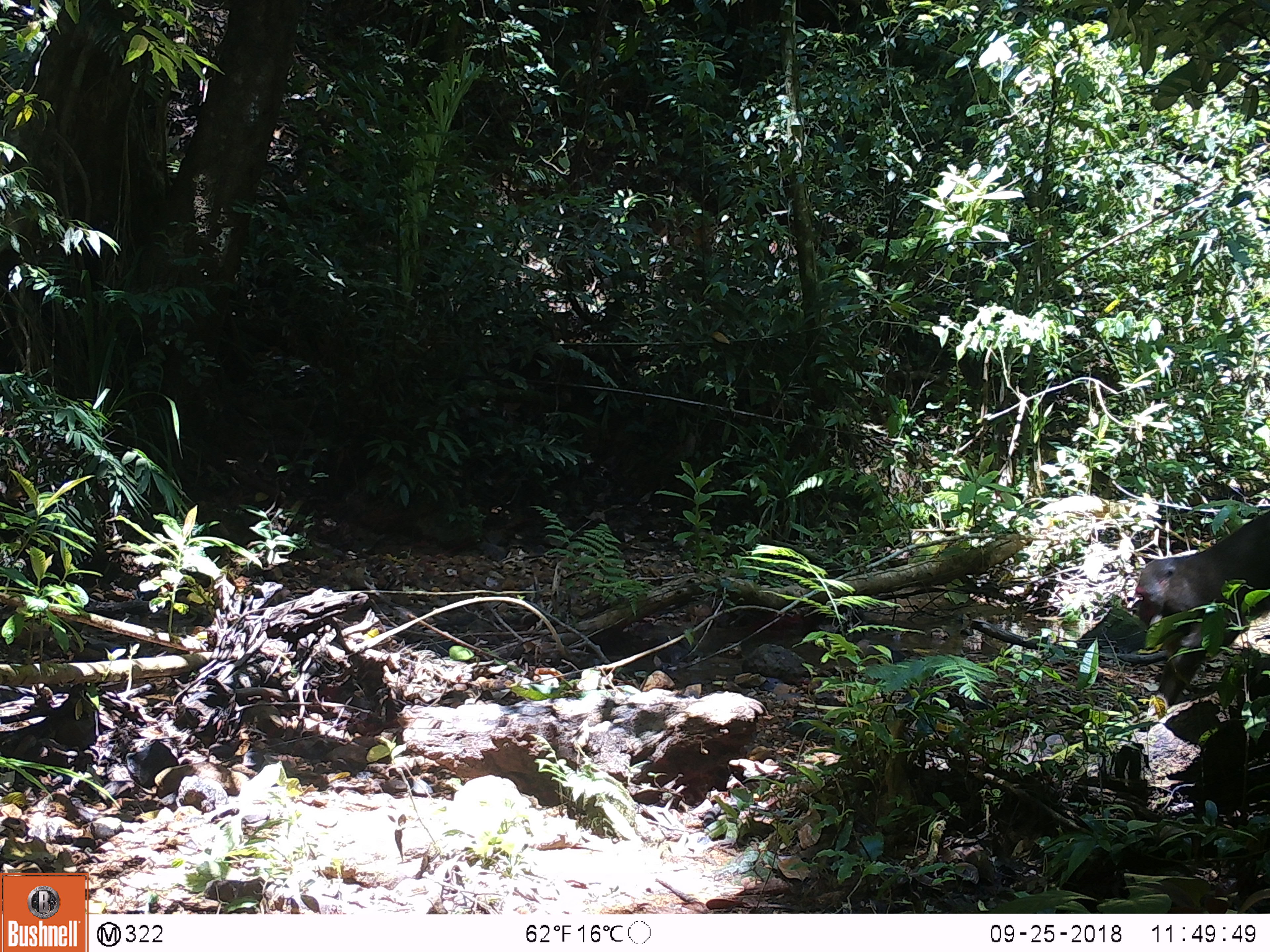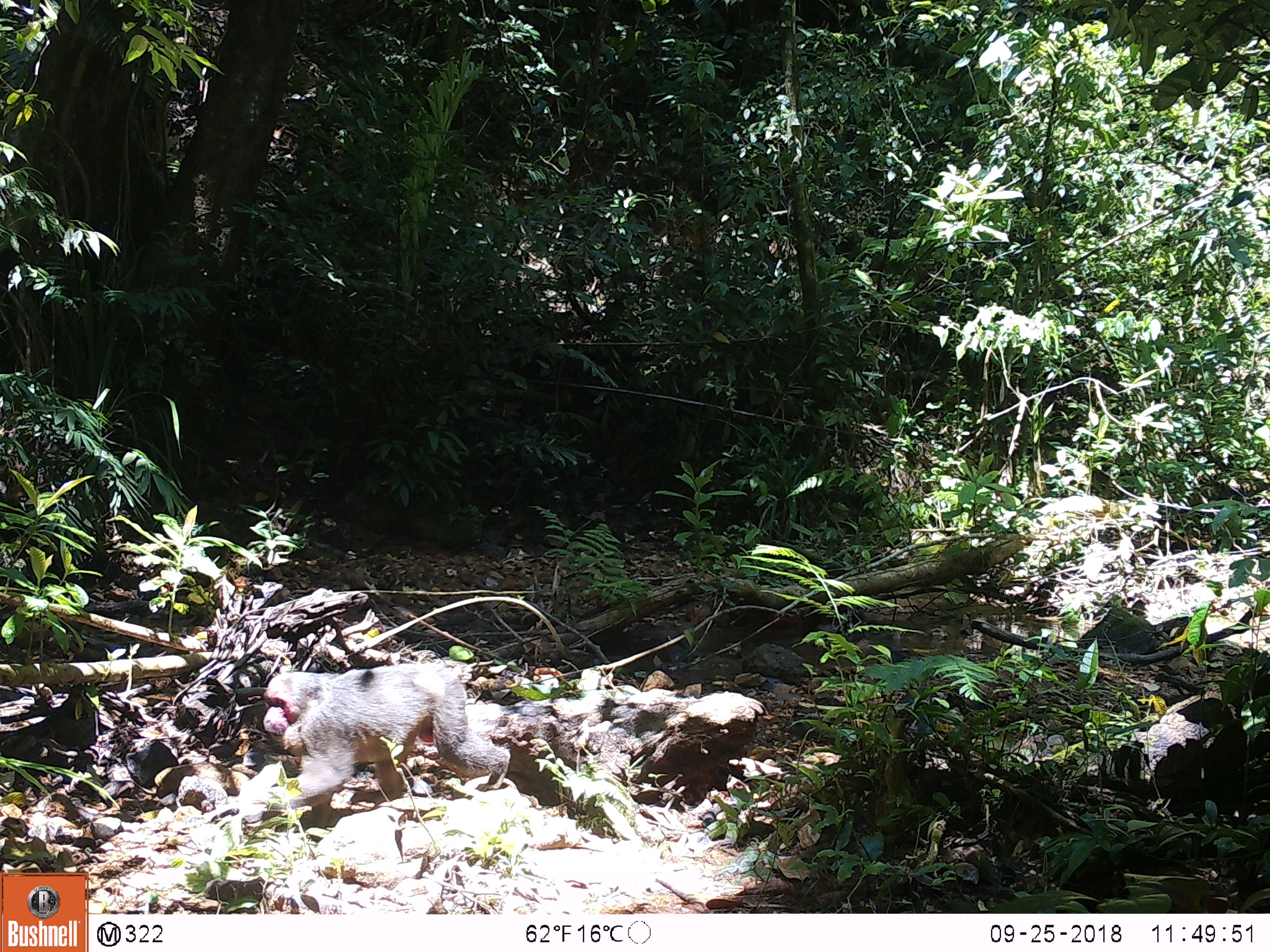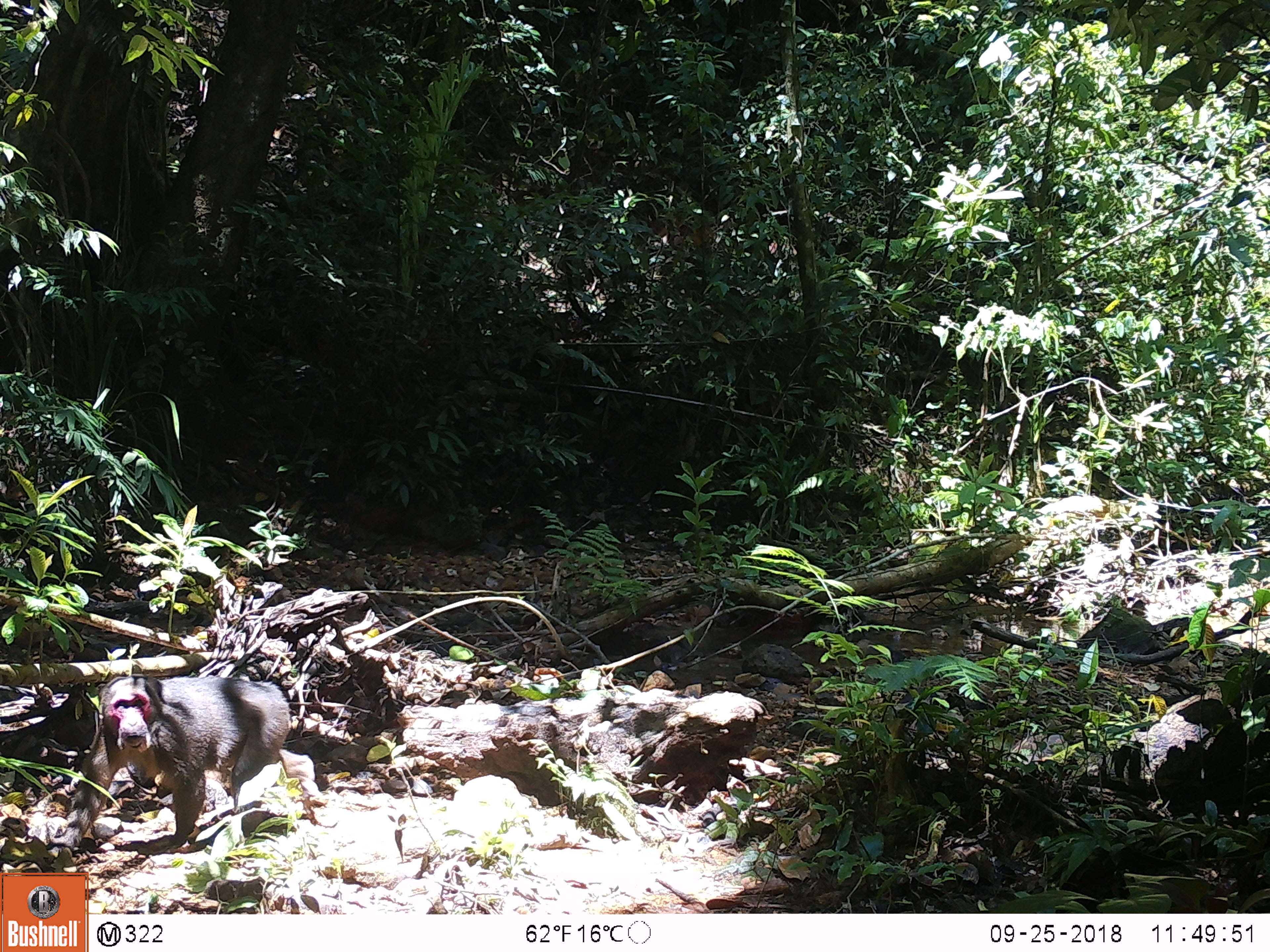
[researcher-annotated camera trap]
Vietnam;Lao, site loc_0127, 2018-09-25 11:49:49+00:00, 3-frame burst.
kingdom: Animalia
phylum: Chordata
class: Mammalia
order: Primates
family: Cercopithecidae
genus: Macaca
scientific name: Macaca arctoides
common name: stump-tailed macaque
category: stump tailed macaque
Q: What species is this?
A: Stump tailed macaque (stump-tailed macaque) (Macaca arctoides).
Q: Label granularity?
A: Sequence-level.